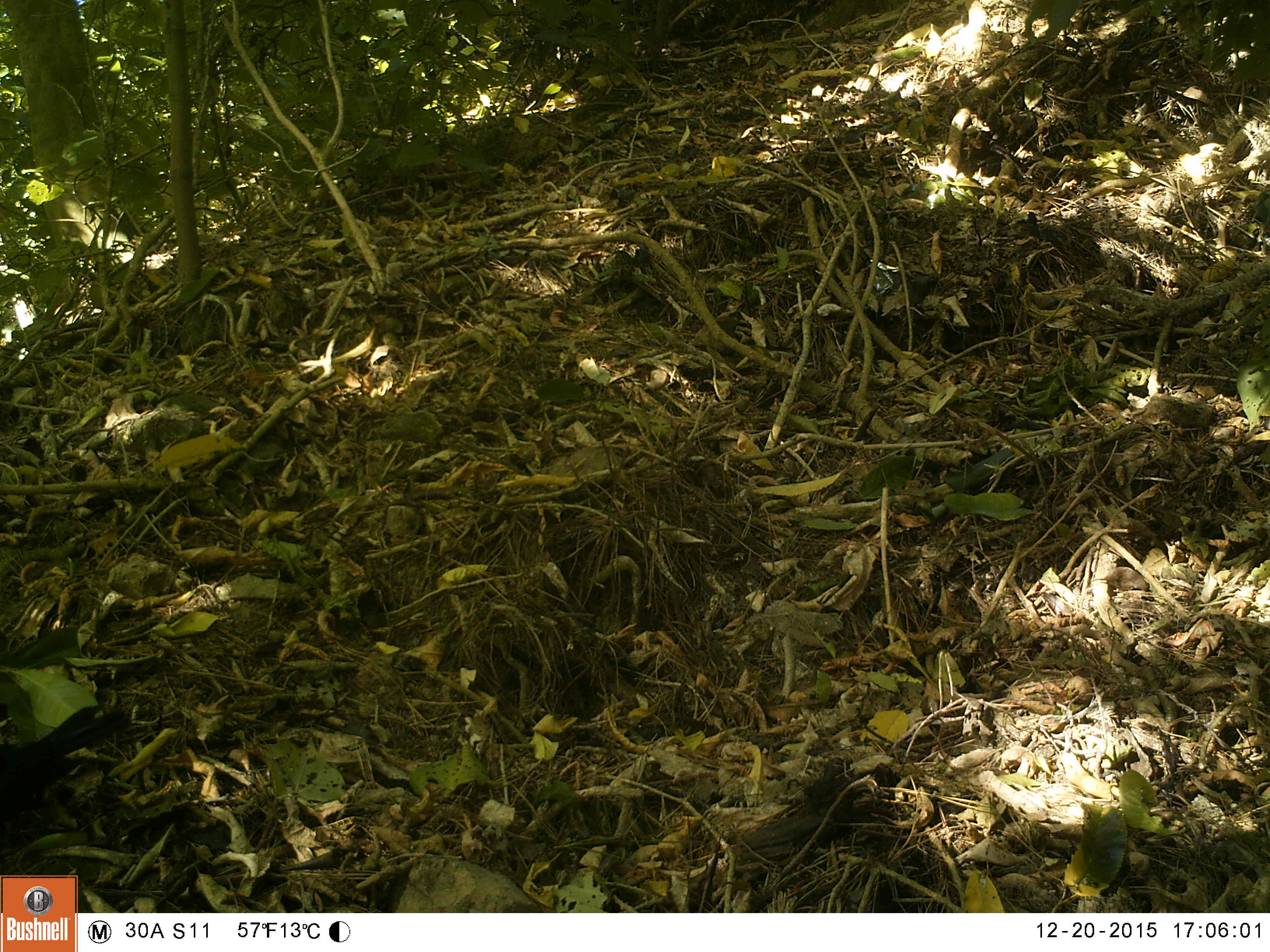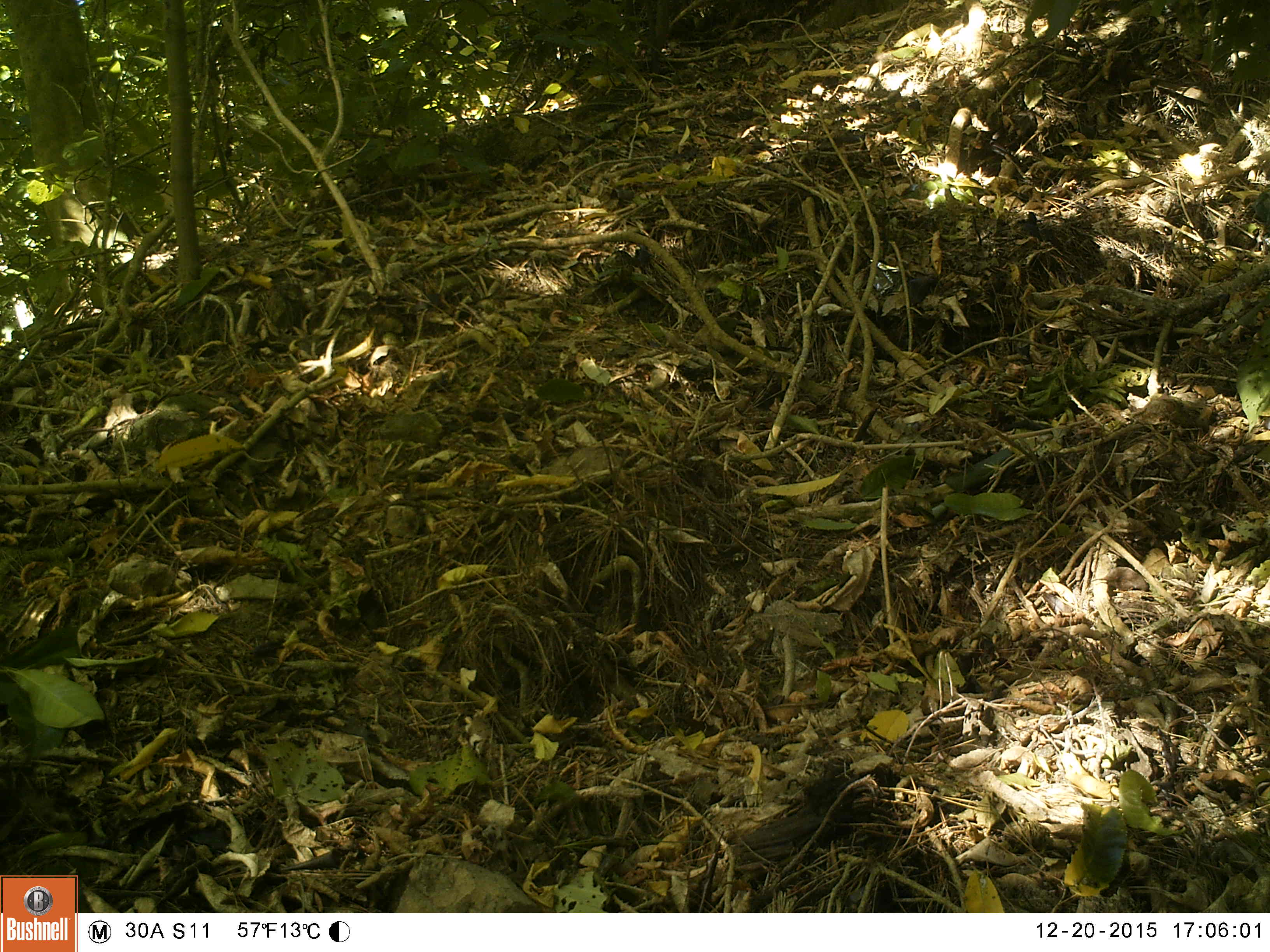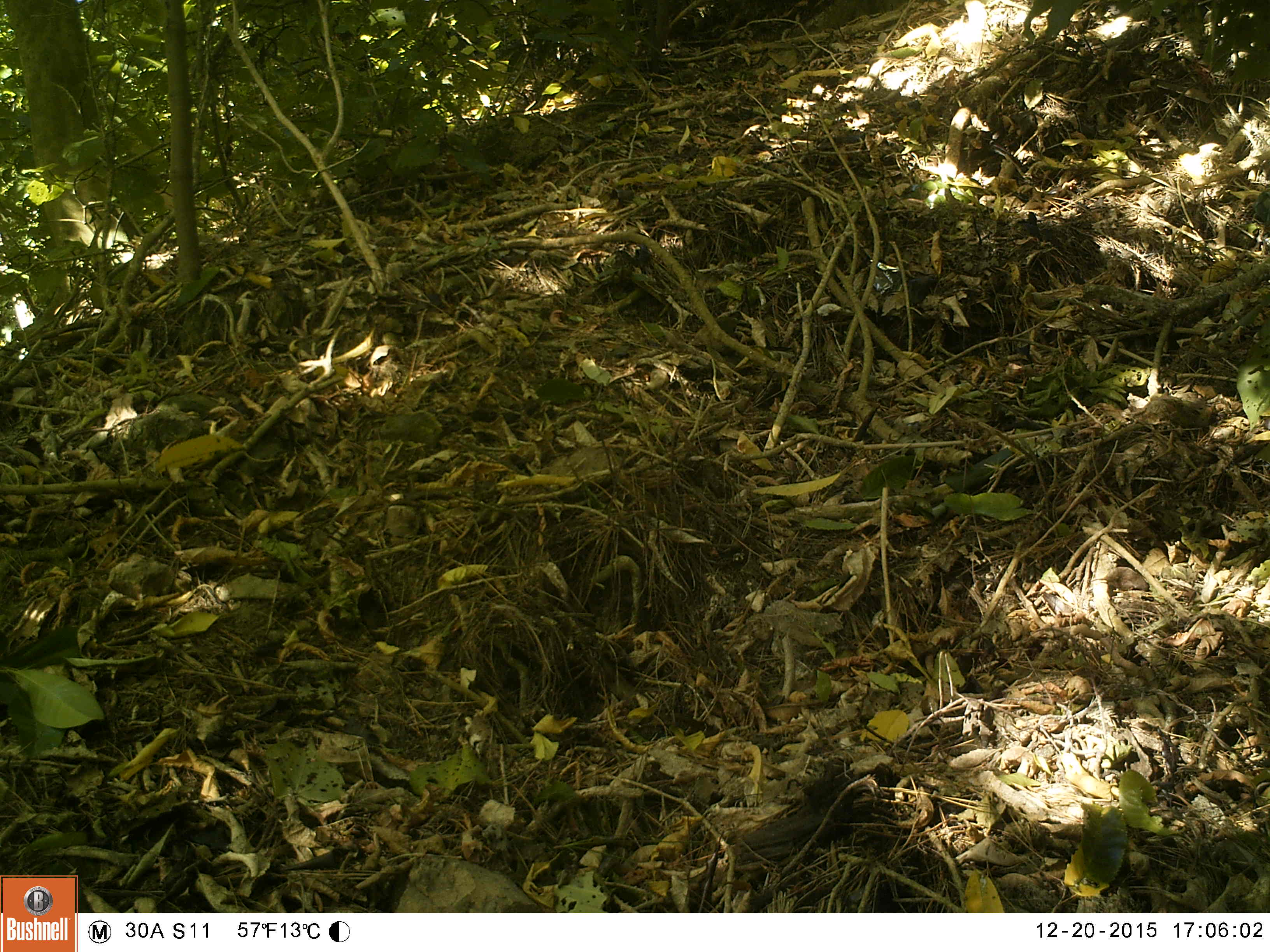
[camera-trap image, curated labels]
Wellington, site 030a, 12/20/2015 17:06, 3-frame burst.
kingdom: Animalia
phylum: Chordata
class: Aves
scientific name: Aves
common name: bird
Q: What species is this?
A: Bird (Aves).